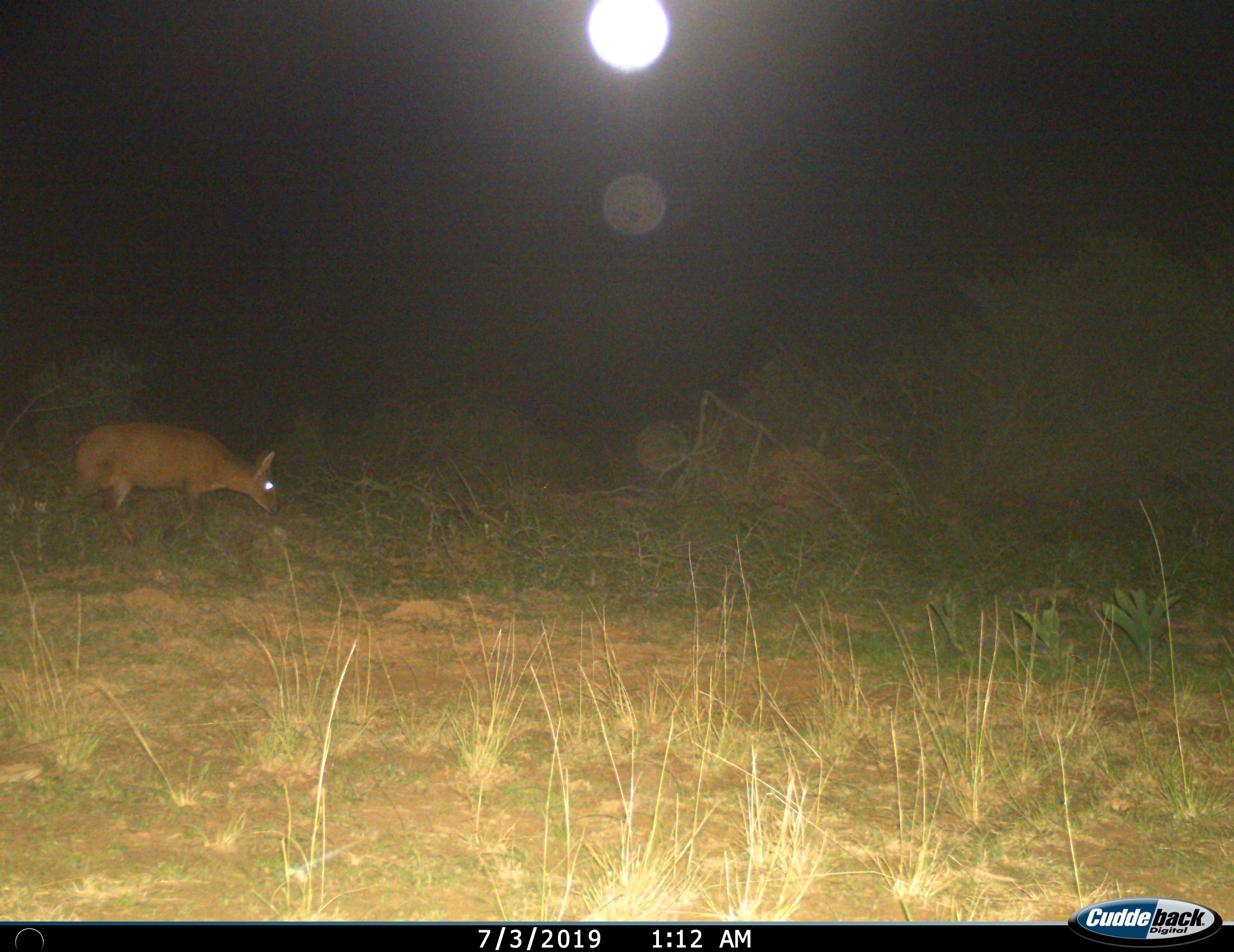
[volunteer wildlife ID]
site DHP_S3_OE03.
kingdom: Animalia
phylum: Chordata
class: Mammalia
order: Artiodactyla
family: Bovidae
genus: Sylvicapra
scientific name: Sylvicapra grimmia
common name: common duiker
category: duikercommongrey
Duikercommongrey (common duiker) (Sylvicapra grimmia), count 1. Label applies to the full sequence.